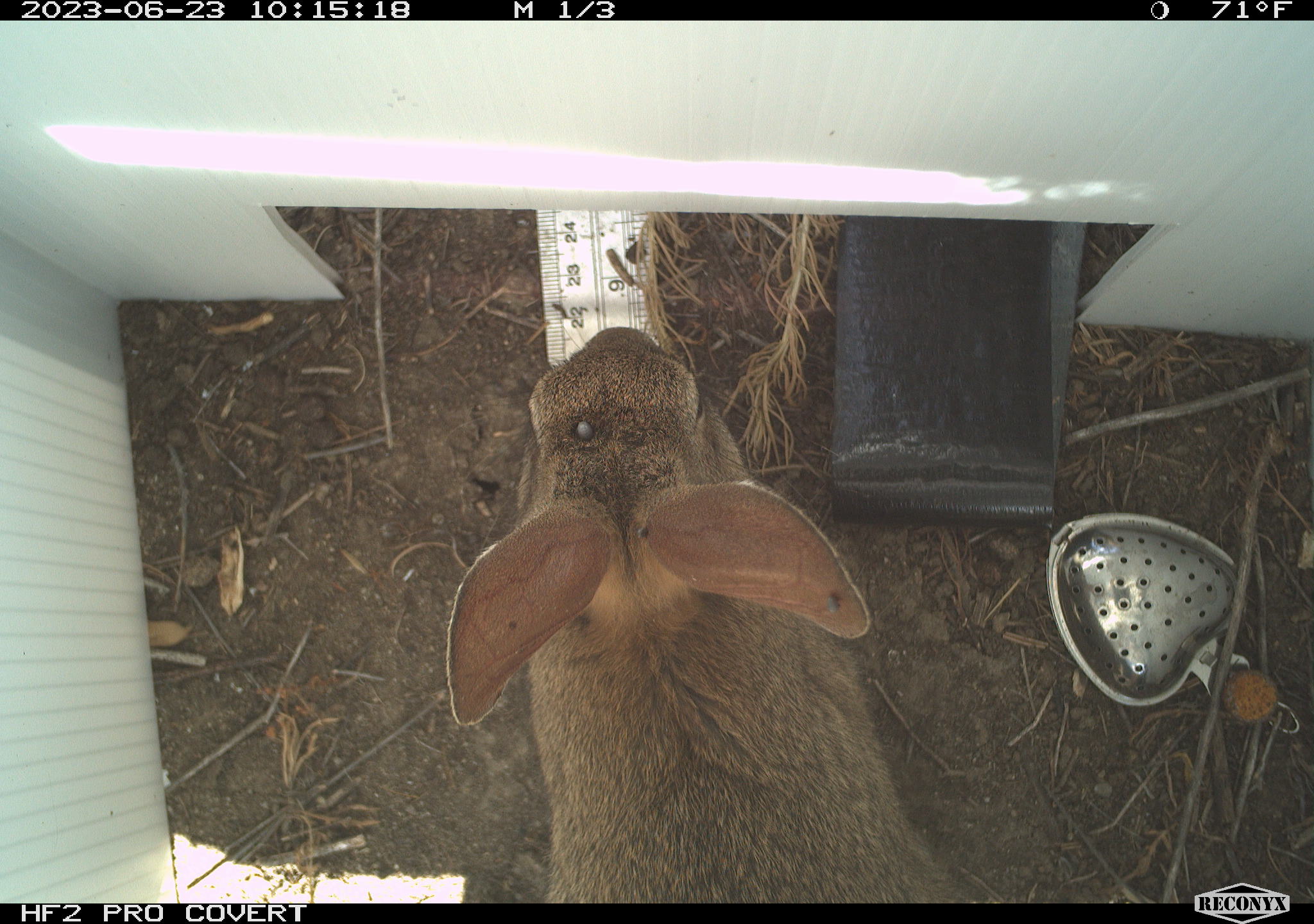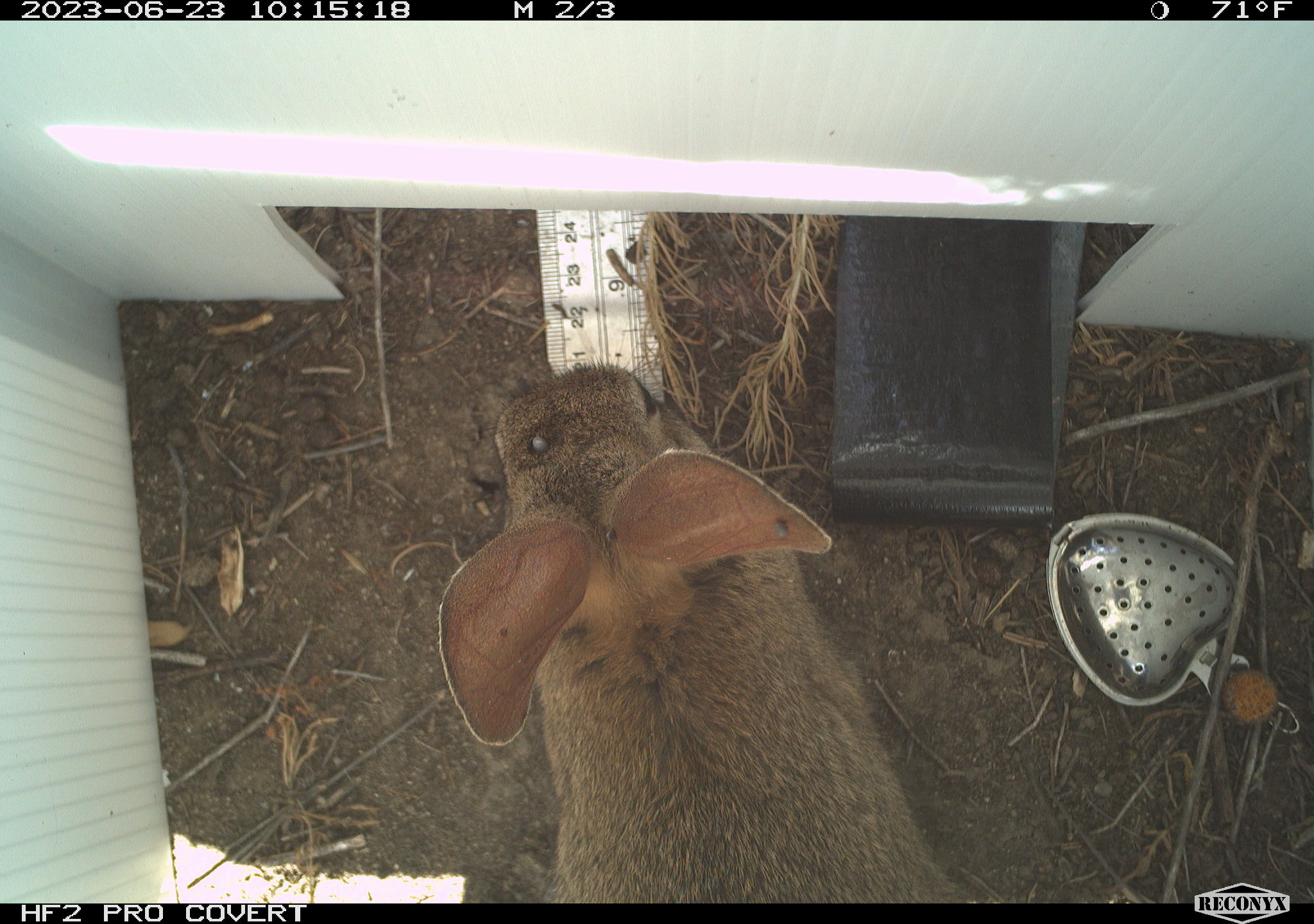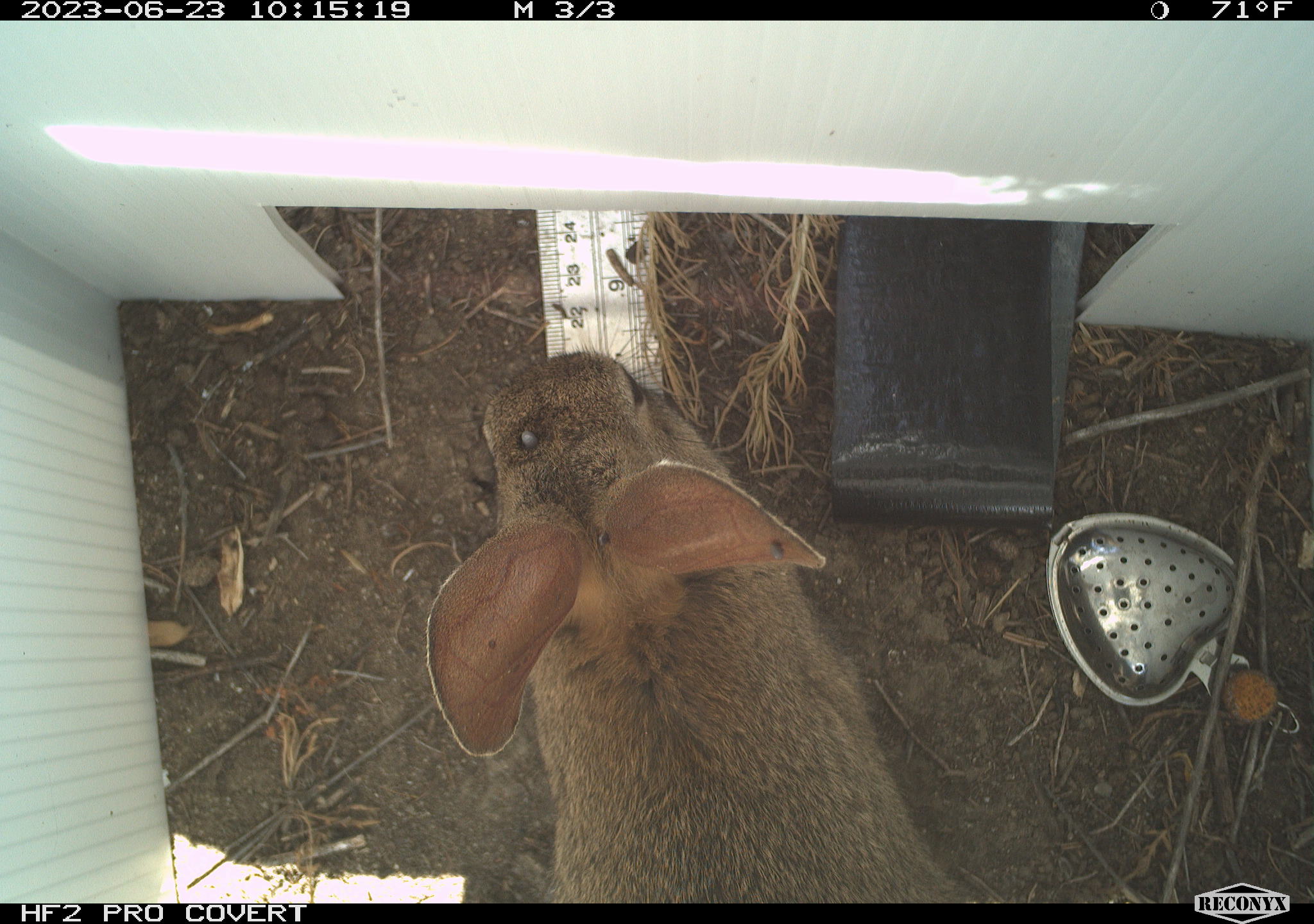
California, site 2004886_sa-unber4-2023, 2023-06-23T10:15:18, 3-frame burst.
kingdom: Animalia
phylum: Chordata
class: Mammalia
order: Lagomorpha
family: Leporidae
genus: Sylvilagus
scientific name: Sylvilagus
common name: cottontail rabbits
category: sylvilagus species